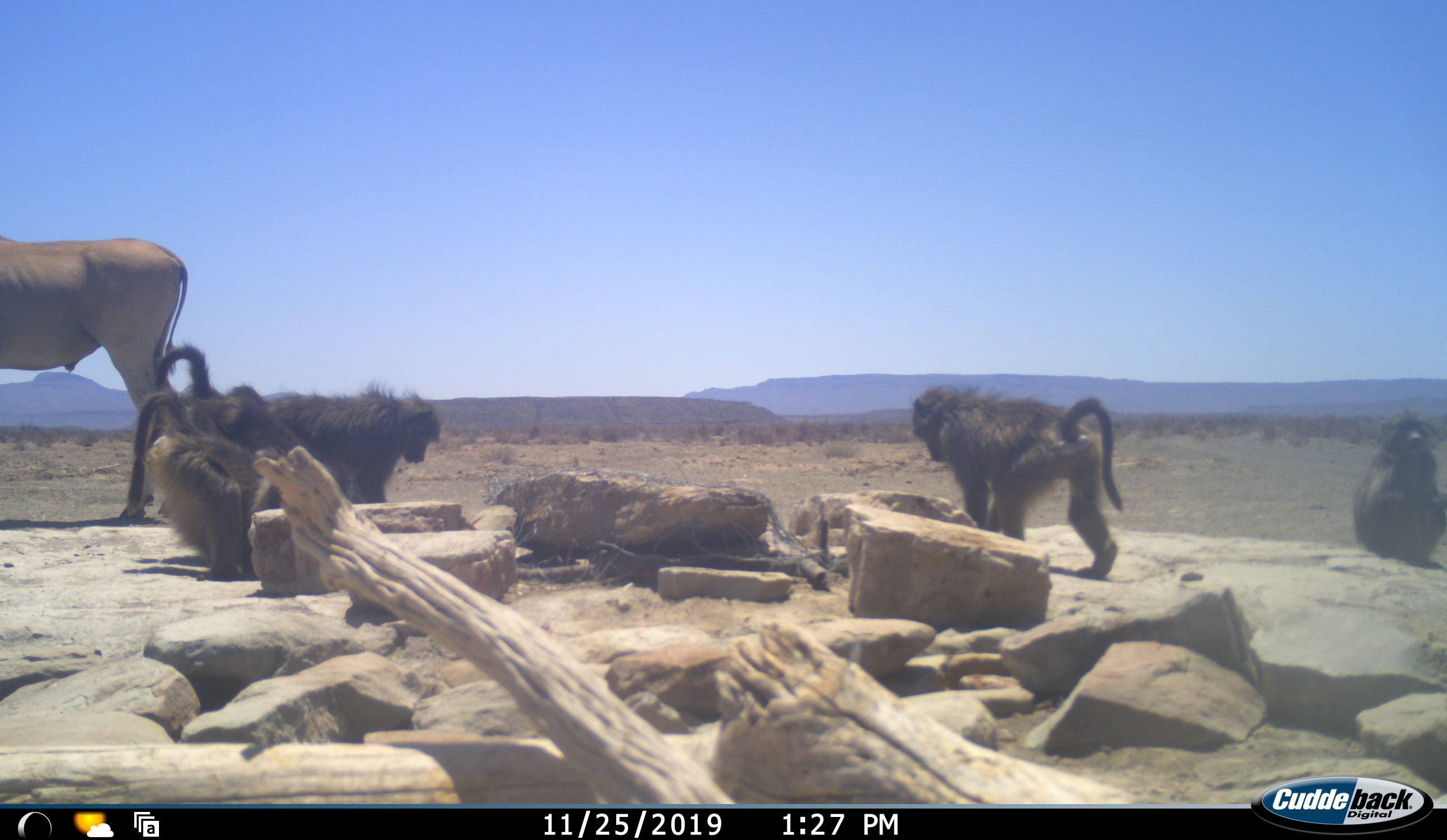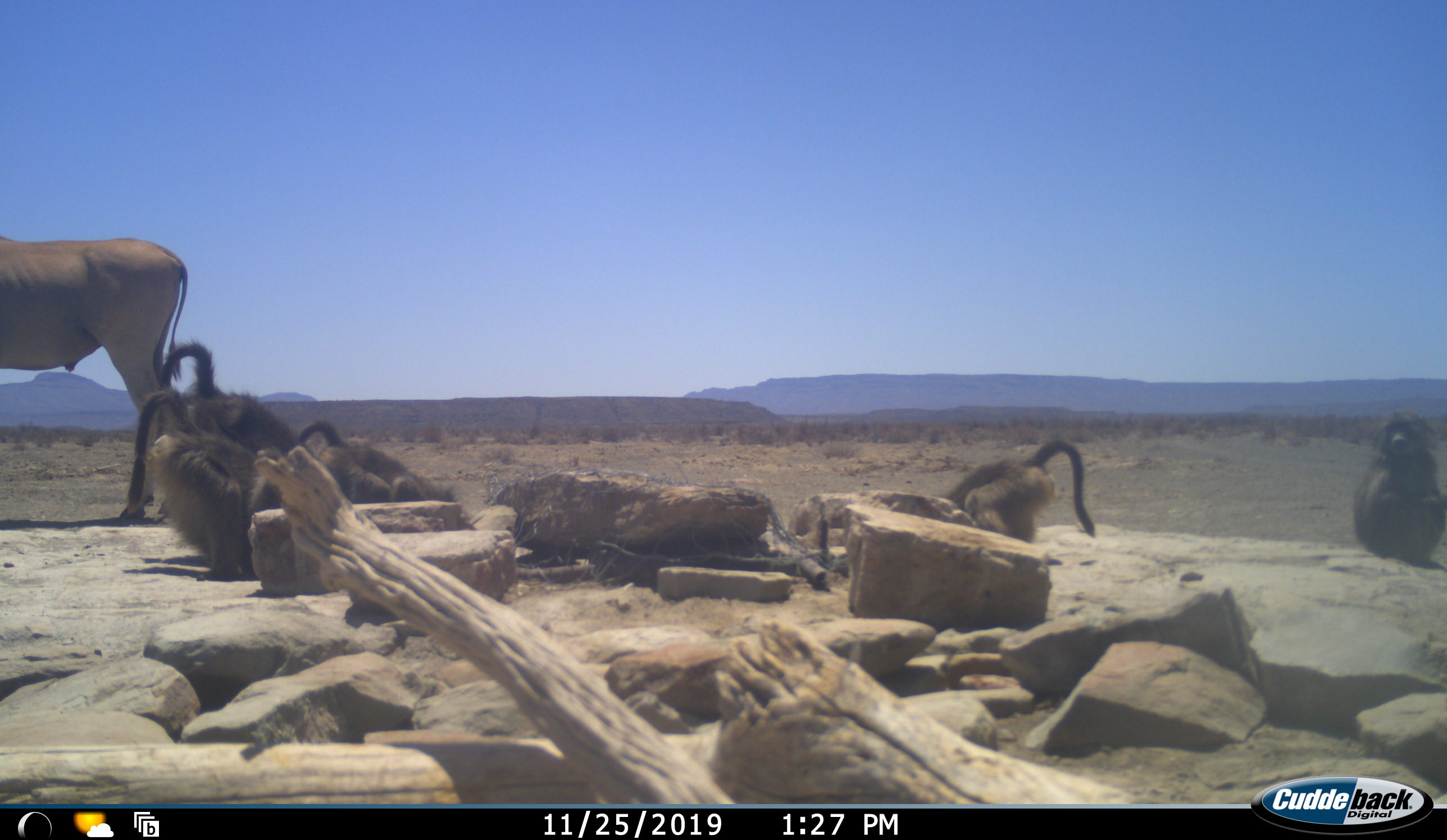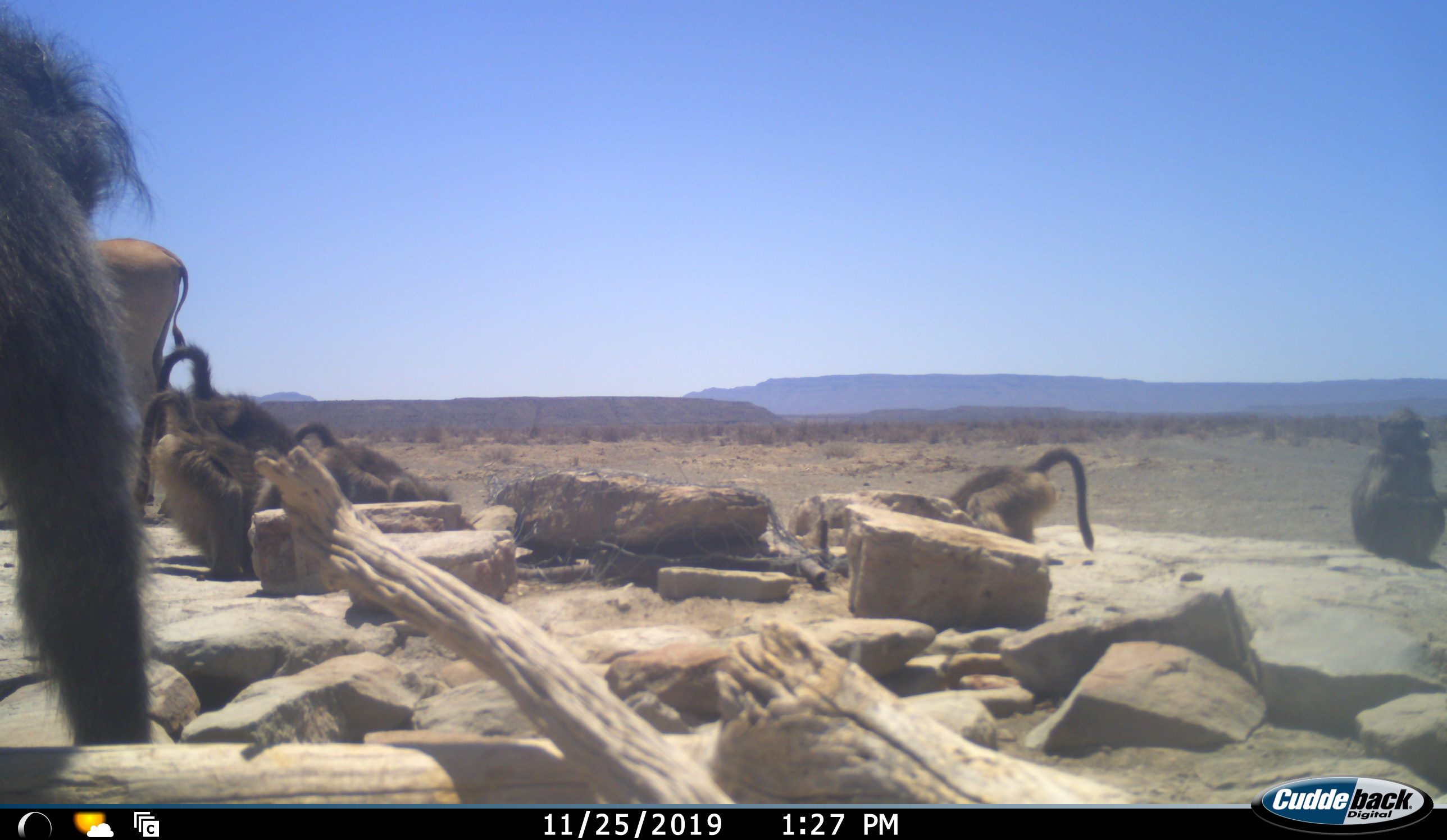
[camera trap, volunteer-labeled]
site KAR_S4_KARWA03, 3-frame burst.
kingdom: Animalia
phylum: Chordata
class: Mammalia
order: Primates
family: Cercopithecidae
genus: Papio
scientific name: Papio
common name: baboon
Baboon (Papio), count 6. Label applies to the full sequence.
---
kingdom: Animalia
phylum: Chordata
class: Mammalia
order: Artiodactyla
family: Bovidae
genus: Tragelaphus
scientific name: Tragelaphus oryx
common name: eland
Eland (Tragelaphus oryx), count 1. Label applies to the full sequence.